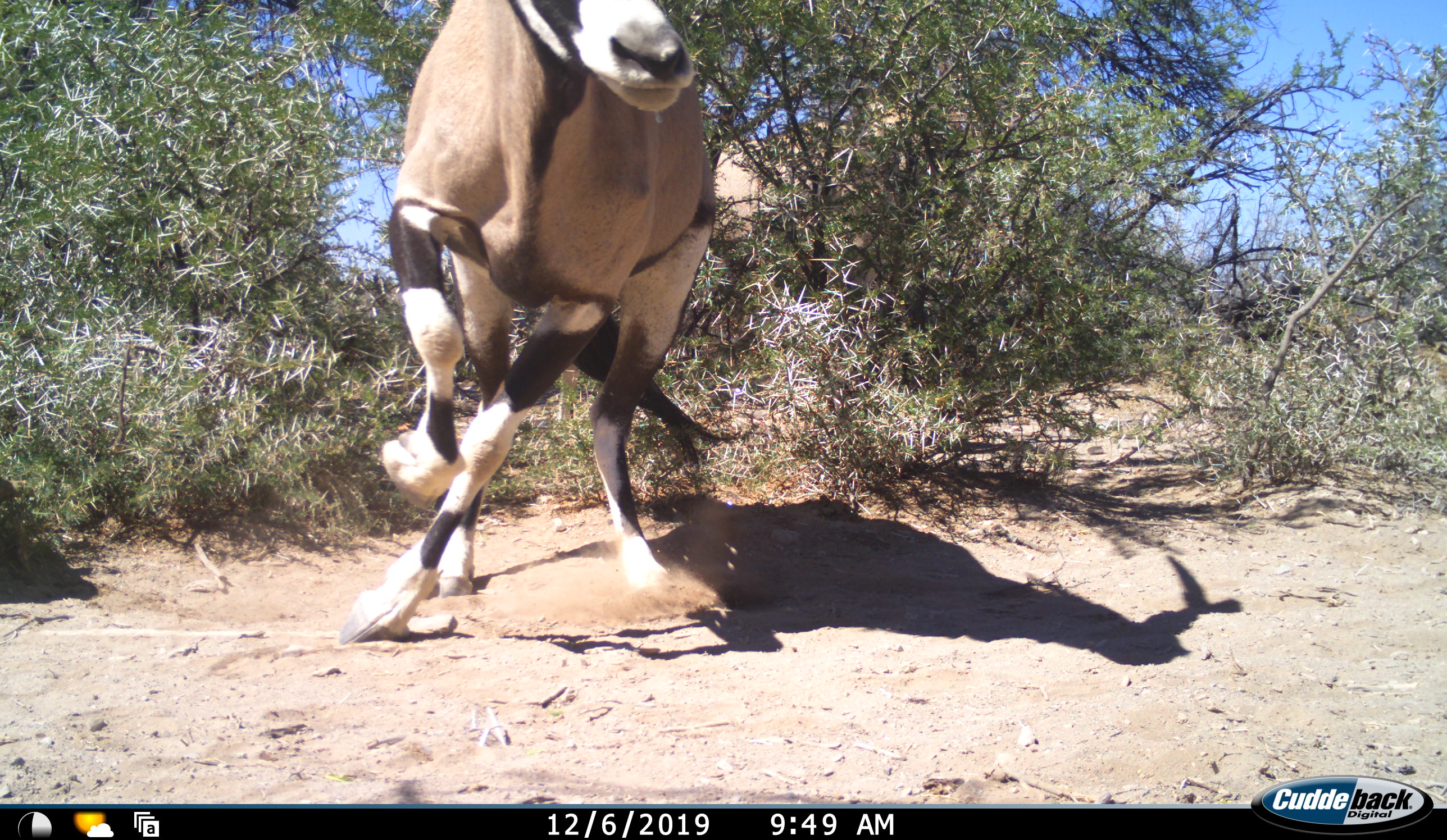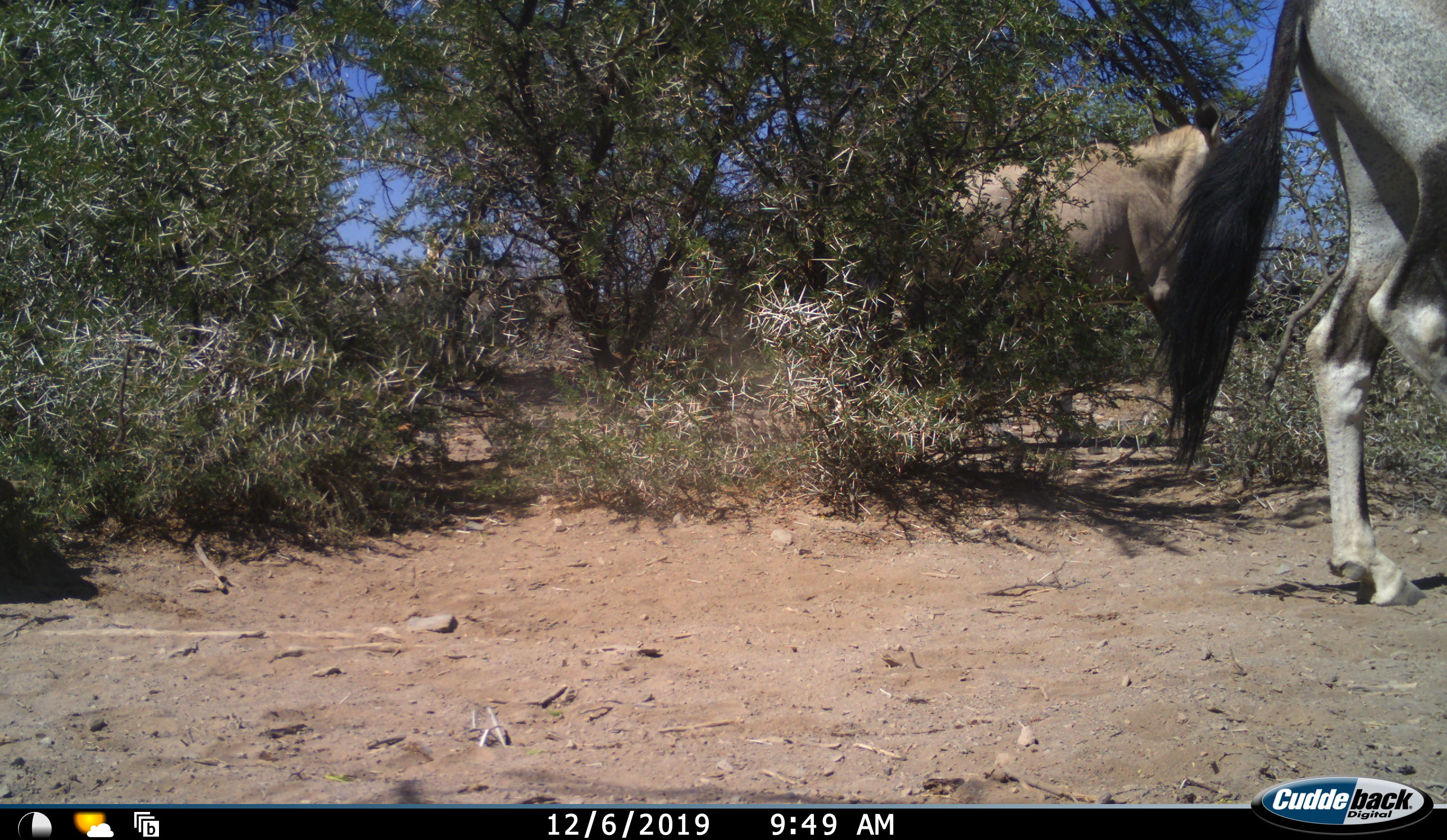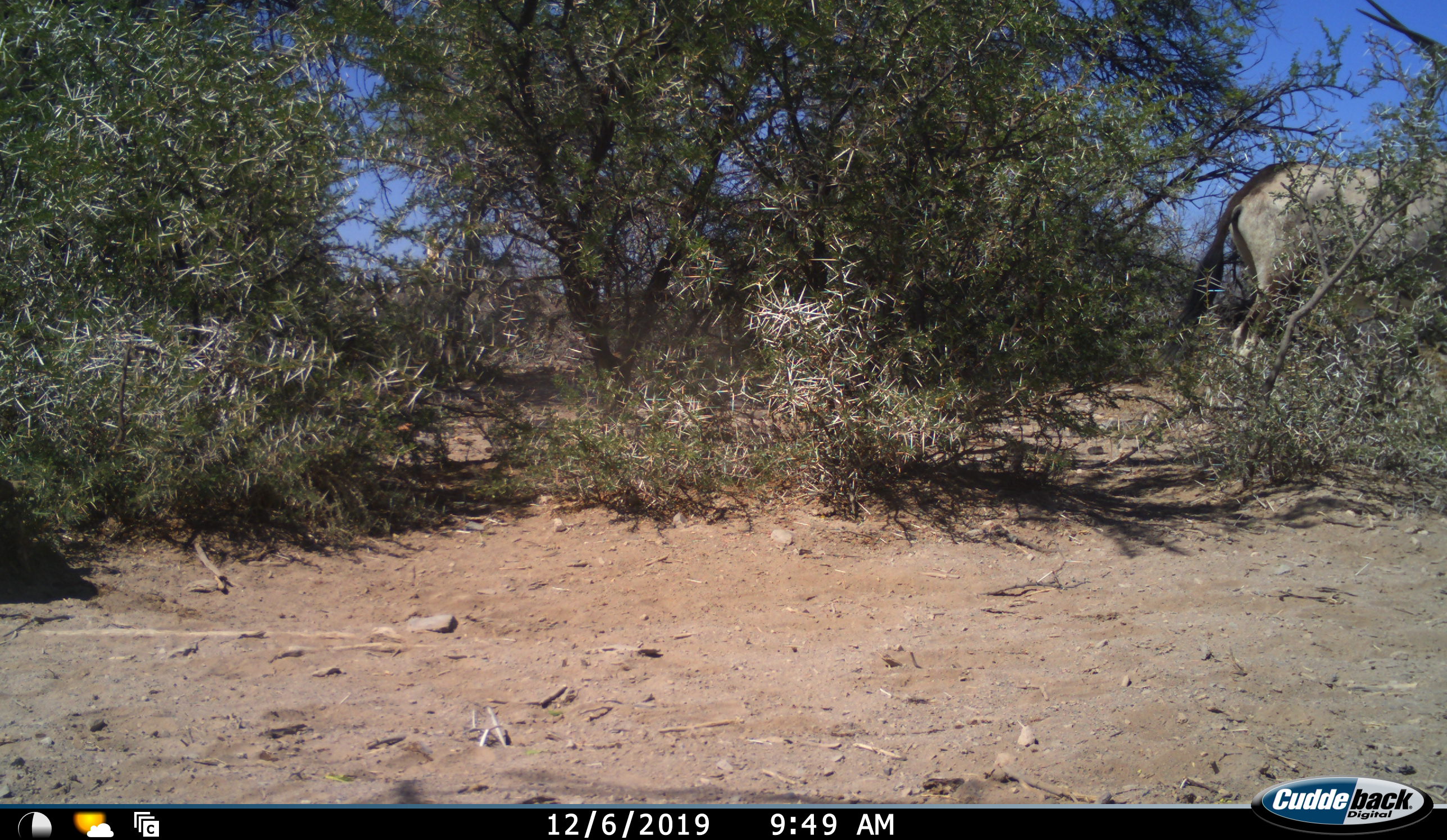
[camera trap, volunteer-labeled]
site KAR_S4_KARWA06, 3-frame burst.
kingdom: Animalia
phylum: Chordata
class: Mammalia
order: Artiodactyla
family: Bovidae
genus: Oryx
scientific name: Oryx gazella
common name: gemsbok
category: oryx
Oryx (gemsbok) (Oryx gazella), count 2. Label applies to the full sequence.